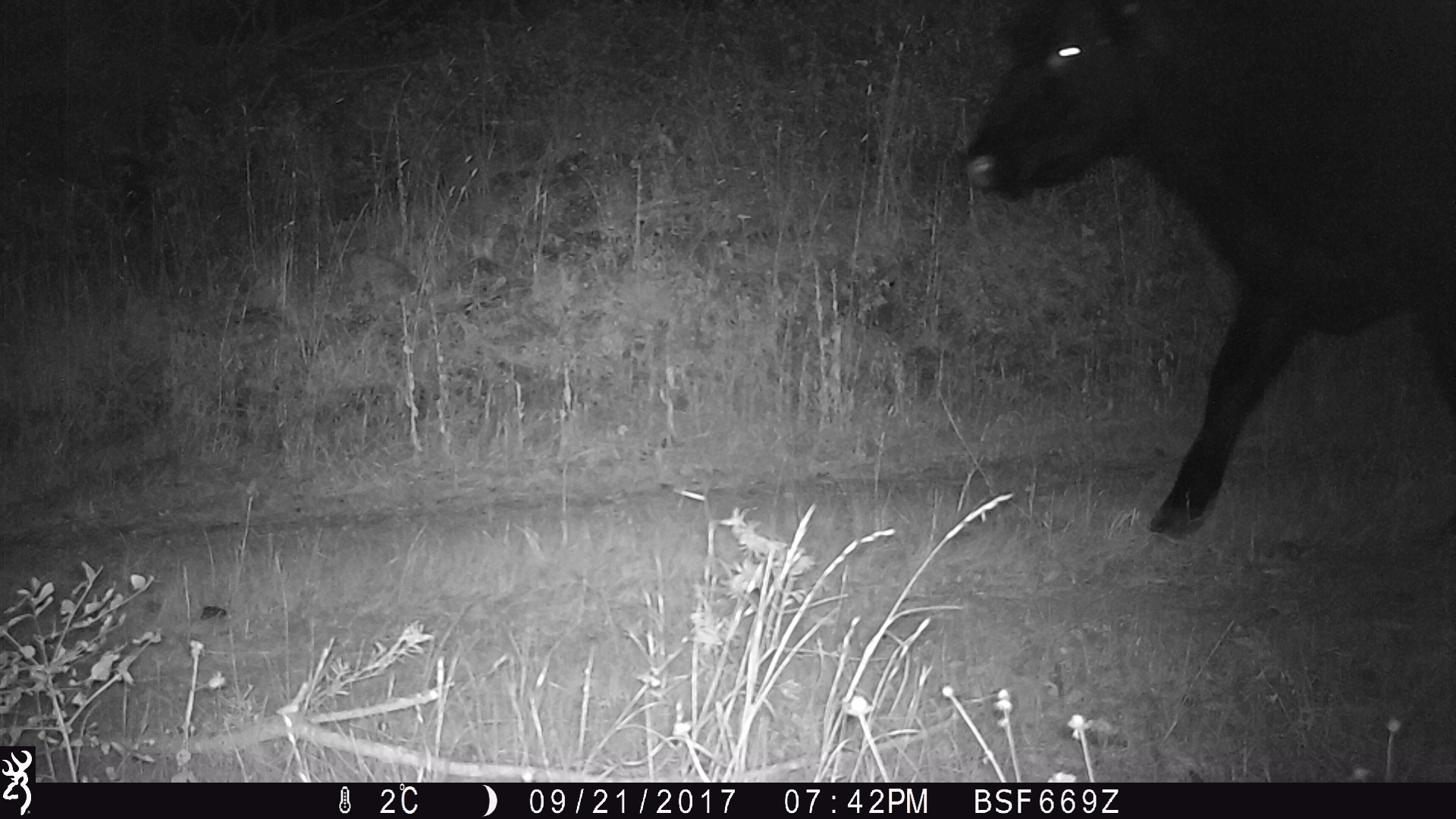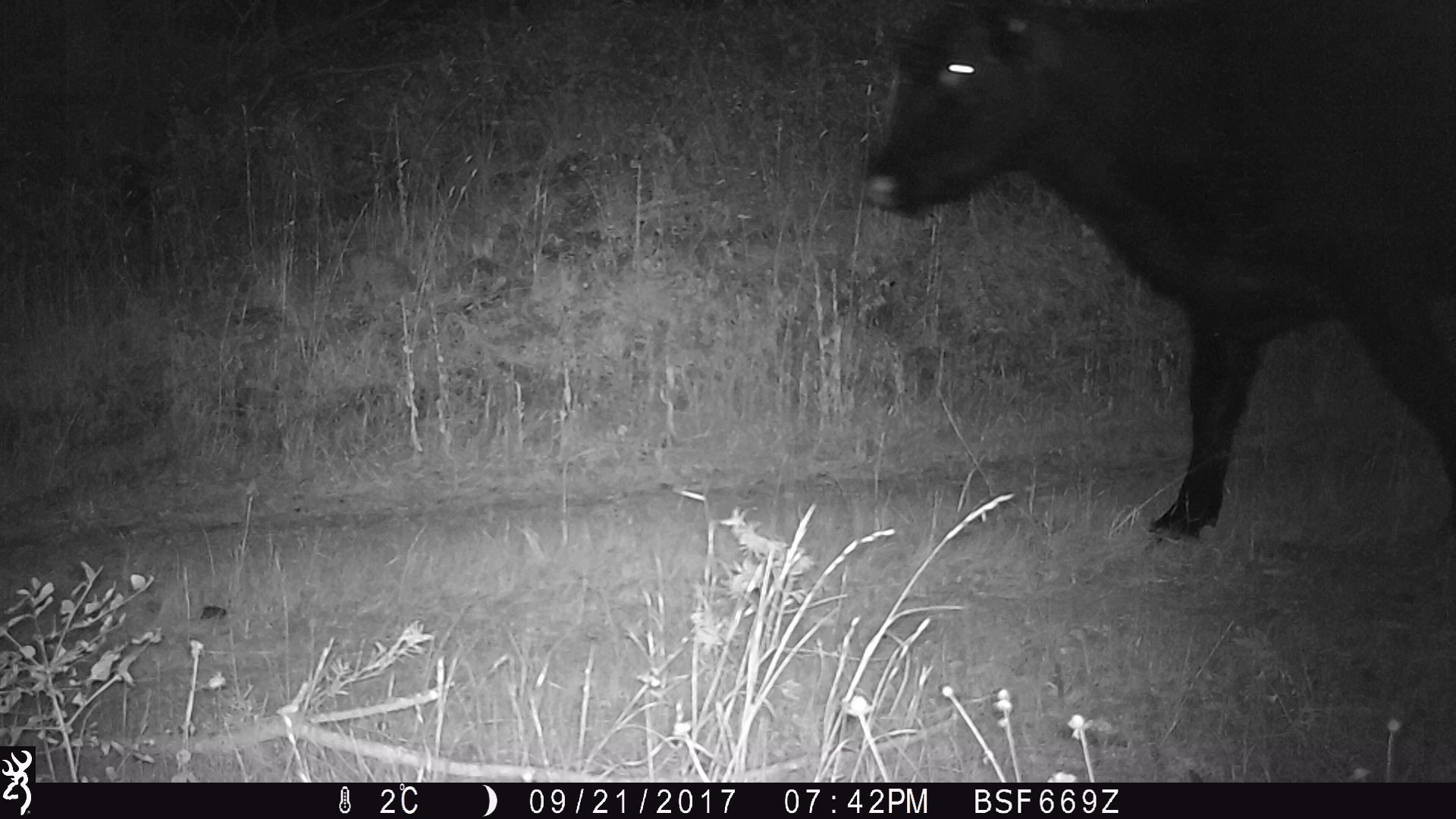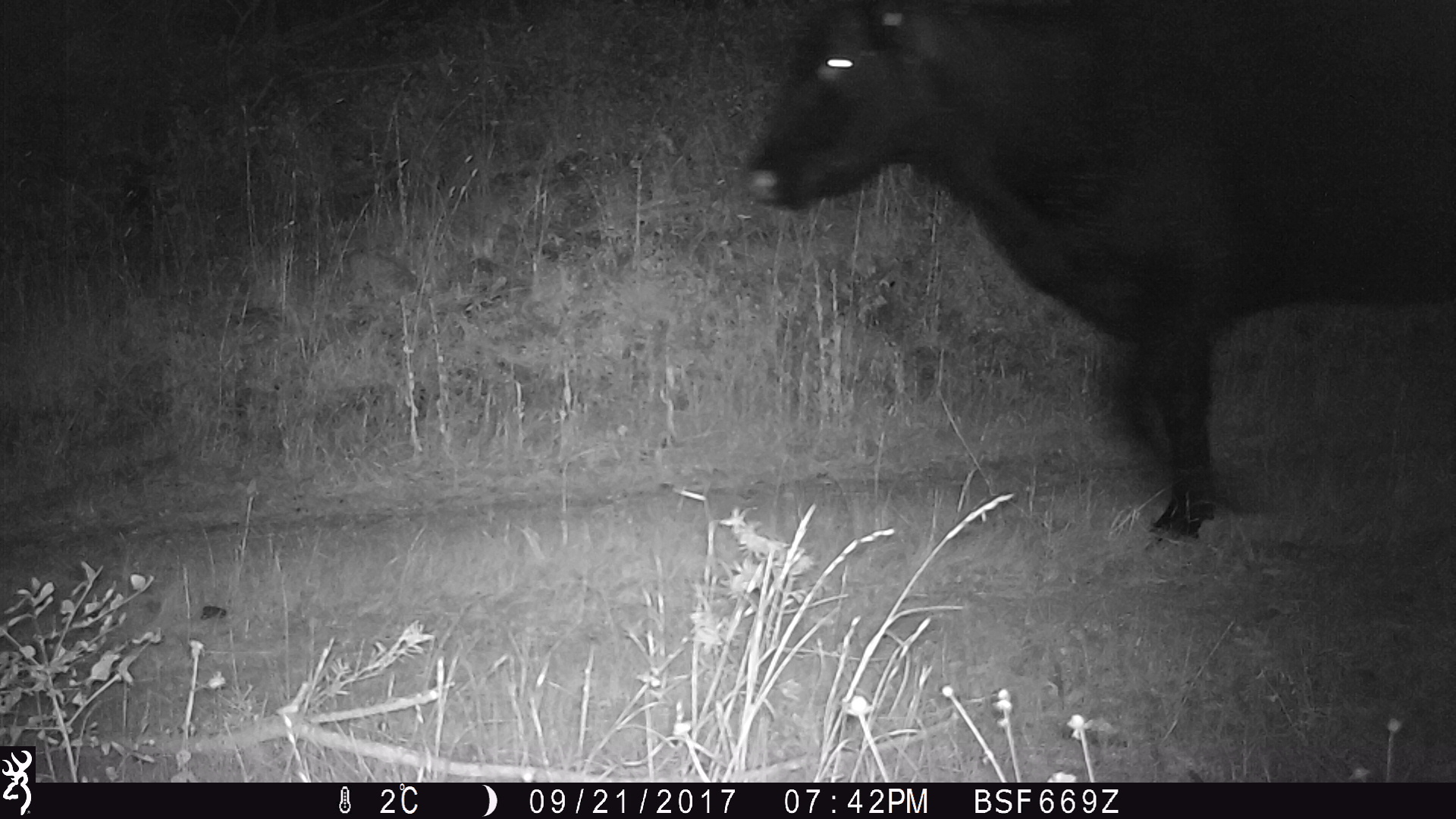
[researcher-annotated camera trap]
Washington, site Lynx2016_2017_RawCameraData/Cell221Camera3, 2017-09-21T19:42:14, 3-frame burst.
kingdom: Animalia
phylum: Chordata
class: Mammalia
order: Artiodactyla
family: Bovidae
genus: Bos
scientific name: Bos taurus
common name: domestic cattle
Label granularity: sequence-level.